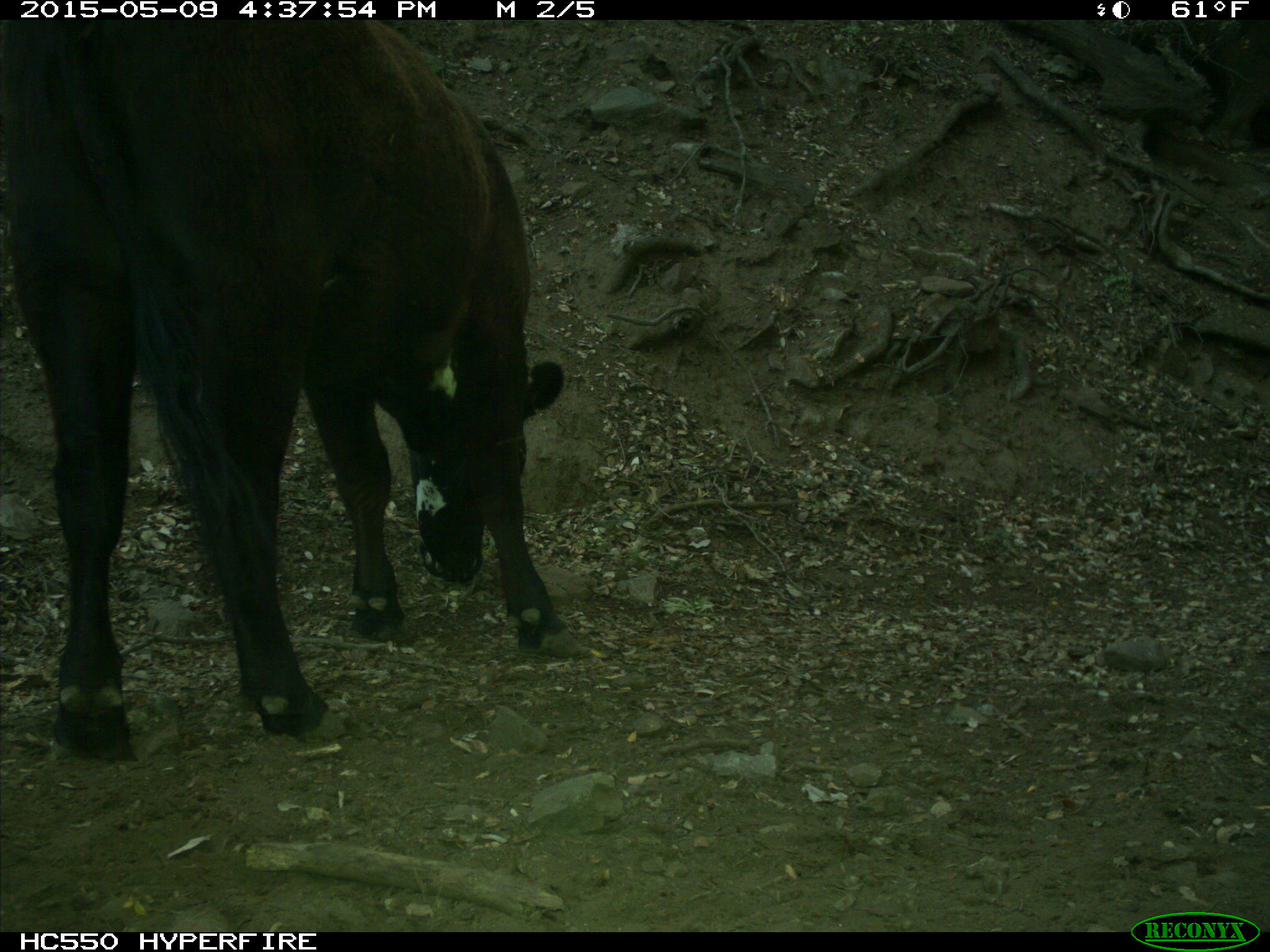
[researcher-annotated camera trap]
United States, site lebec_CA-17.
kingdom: Animalia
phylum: Chordata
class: Mammalia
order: Artiodactyla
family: Bovidae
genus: Bos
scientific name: Bos taurus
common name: domestic cow